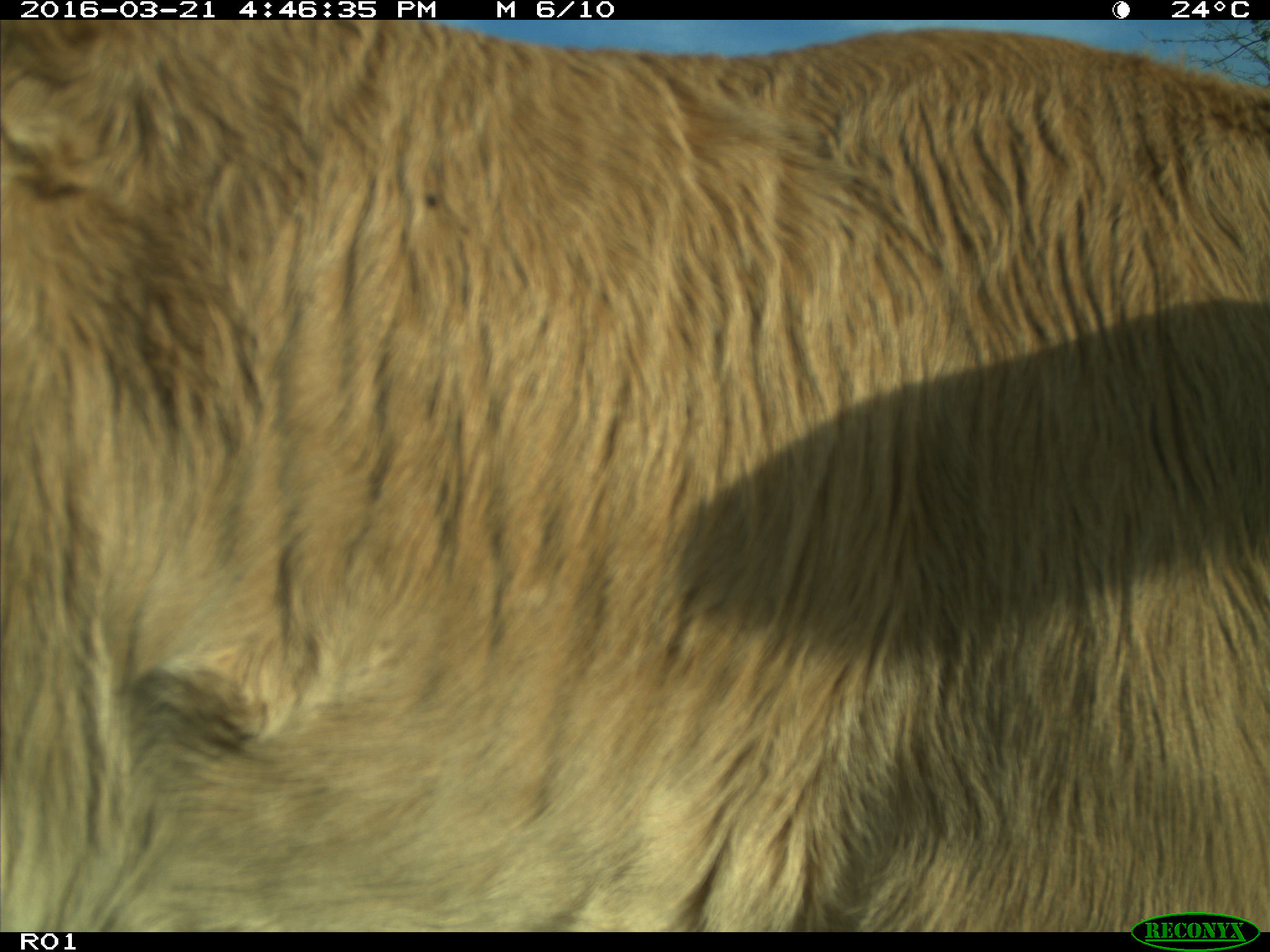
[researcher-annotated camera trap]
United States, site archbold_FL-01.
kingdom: Animalia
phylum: Chordata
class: Mammalia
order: Artiodactyla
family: Bovidae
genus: Bos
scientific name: Bos taurus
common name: domestic cow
Bos taurus (domestic cow).